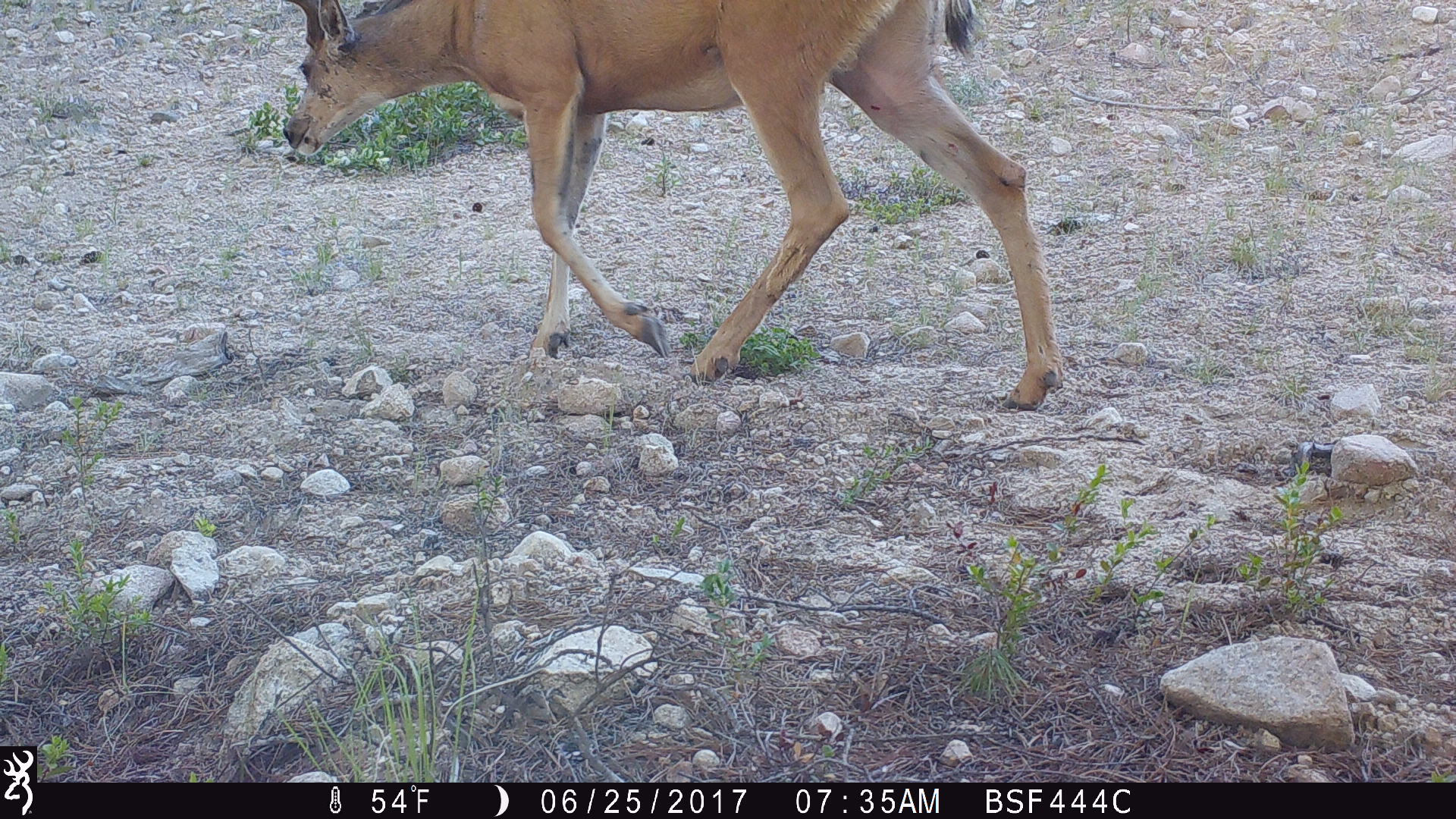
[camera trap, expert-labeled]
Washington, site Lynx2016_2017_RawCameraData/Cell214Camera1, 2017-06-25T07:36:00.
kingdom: Animalia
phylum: Chordata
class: Mammalia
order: Artiodactyla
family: Cervidae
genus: Odocoileus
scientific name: Odocoileus hemionus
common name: mule deer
Odocoileus hemionus (mule deer). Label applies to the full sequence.